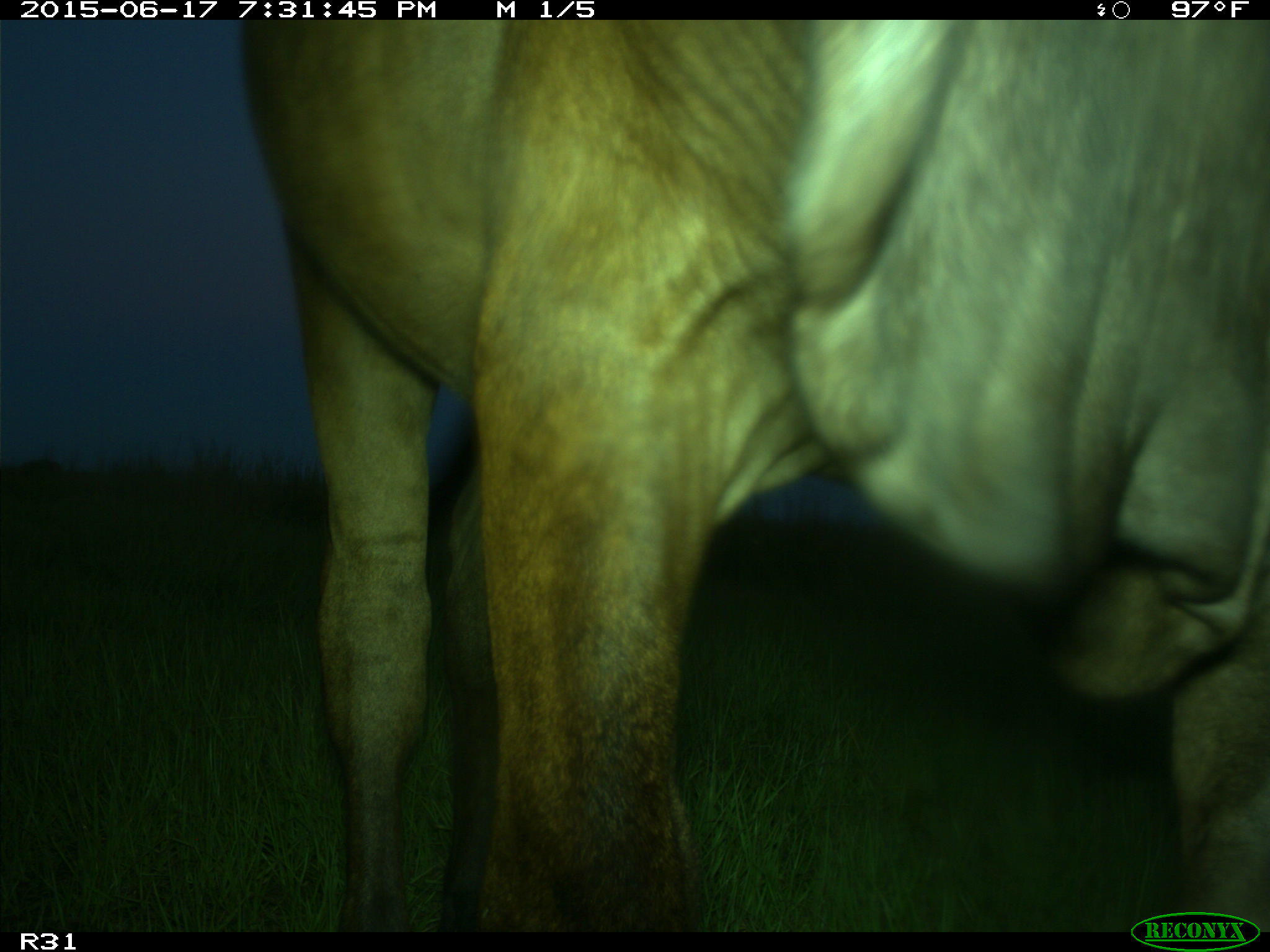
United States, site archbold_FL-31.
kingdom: Animalia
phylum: Chordata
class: Mammalia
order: Artiodactyla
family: Bovidae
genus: Bos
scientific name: Bos taurus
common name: domestic cow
Bos taurus (domestic cow).